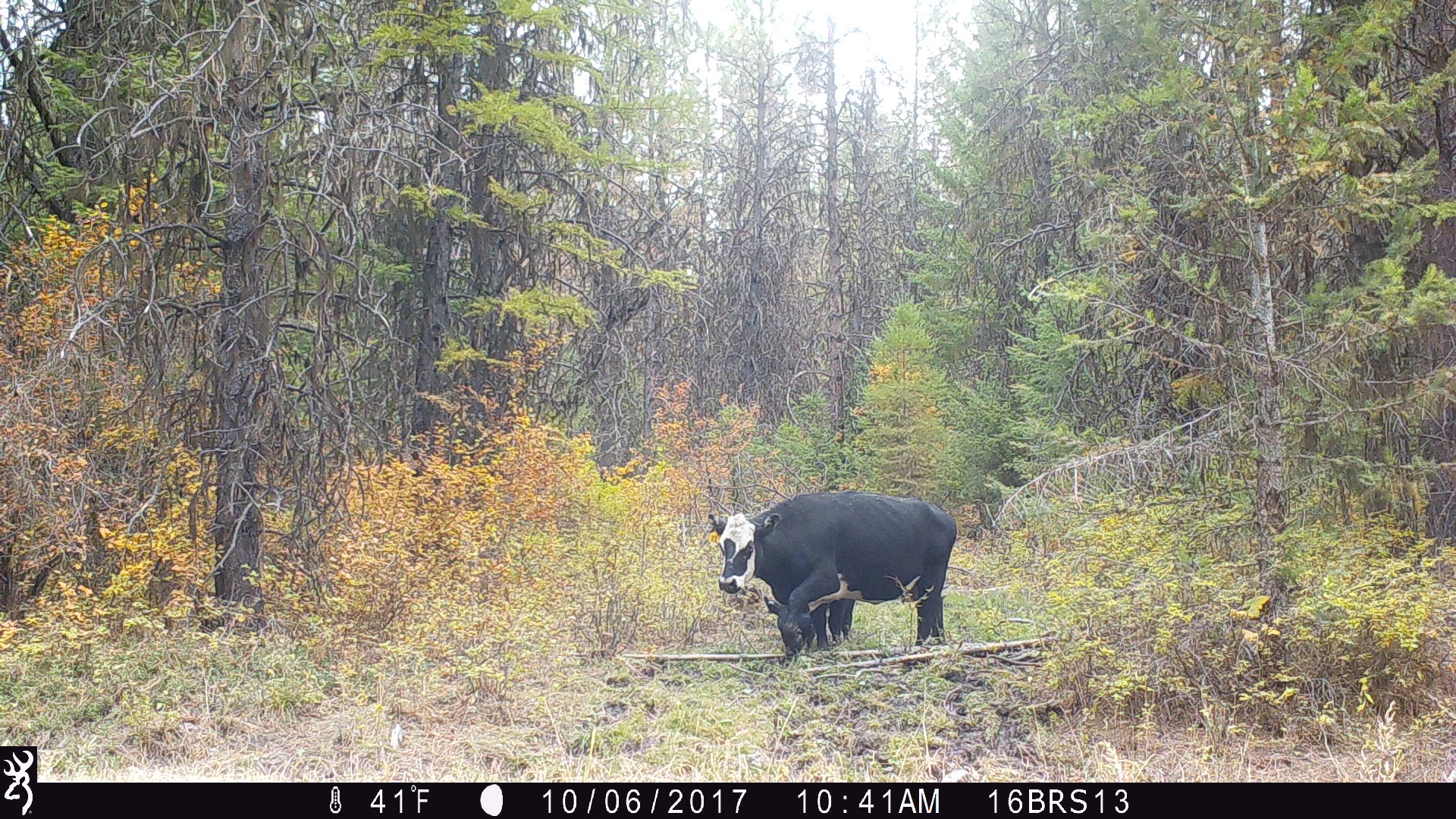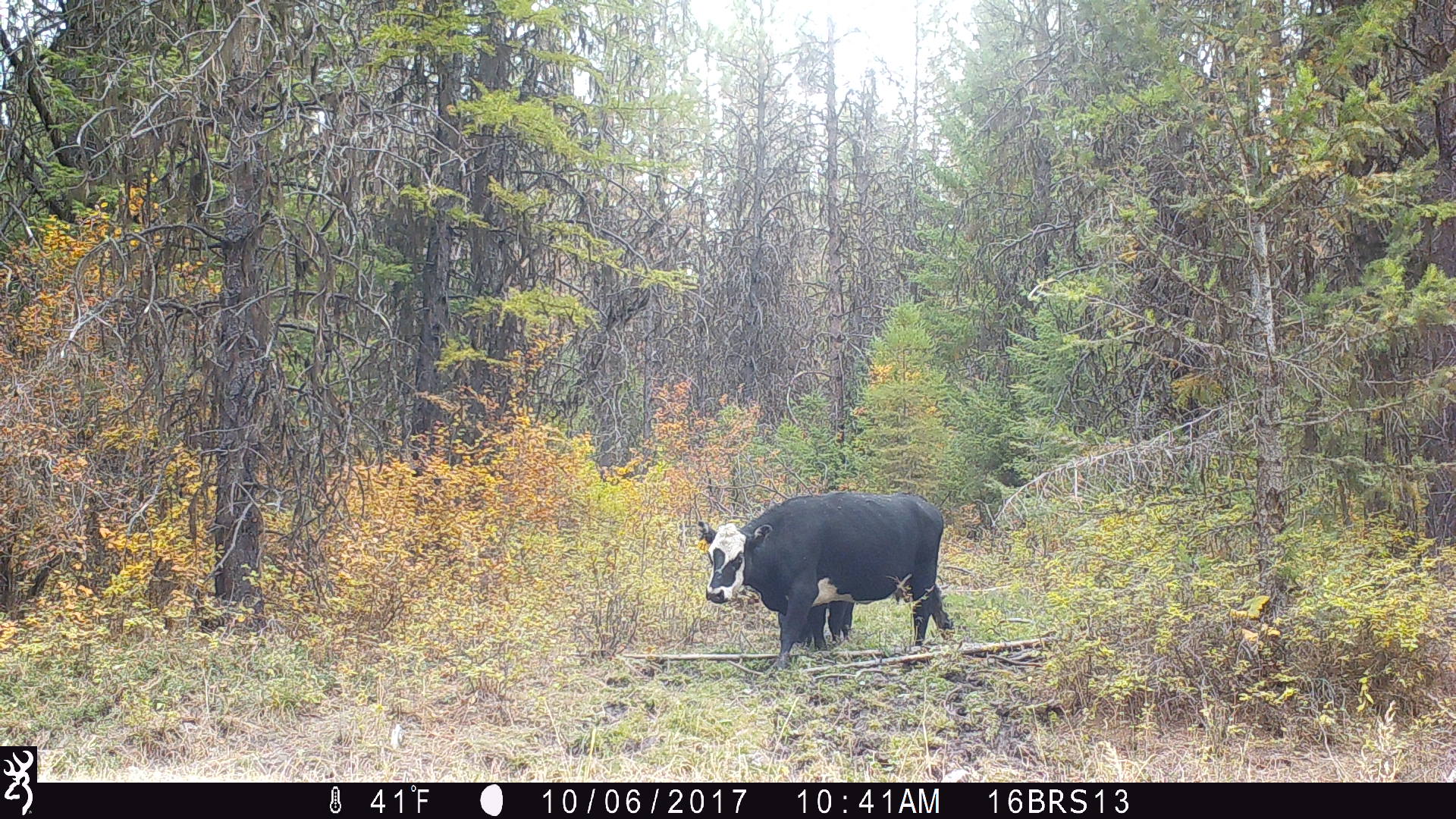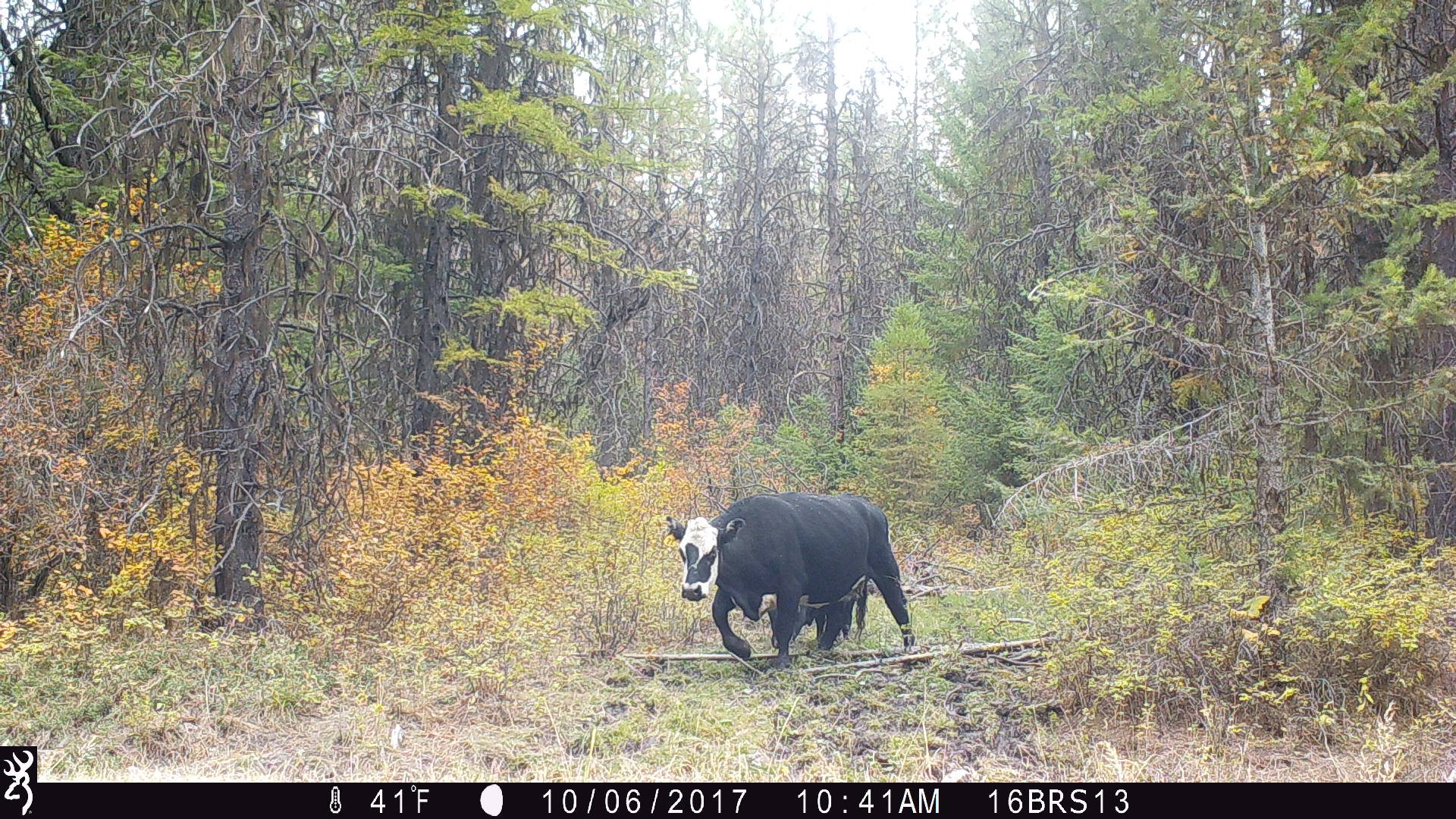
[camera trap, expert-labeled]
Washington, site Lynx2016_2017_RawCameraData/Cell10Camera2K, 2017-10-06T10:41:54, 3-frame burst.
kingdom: Animalia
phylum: Chordata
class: Mammalia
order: Artiodactyla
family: Bovidae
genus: Bos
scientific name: Bos taurus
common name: domestic cattle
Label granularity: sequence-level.